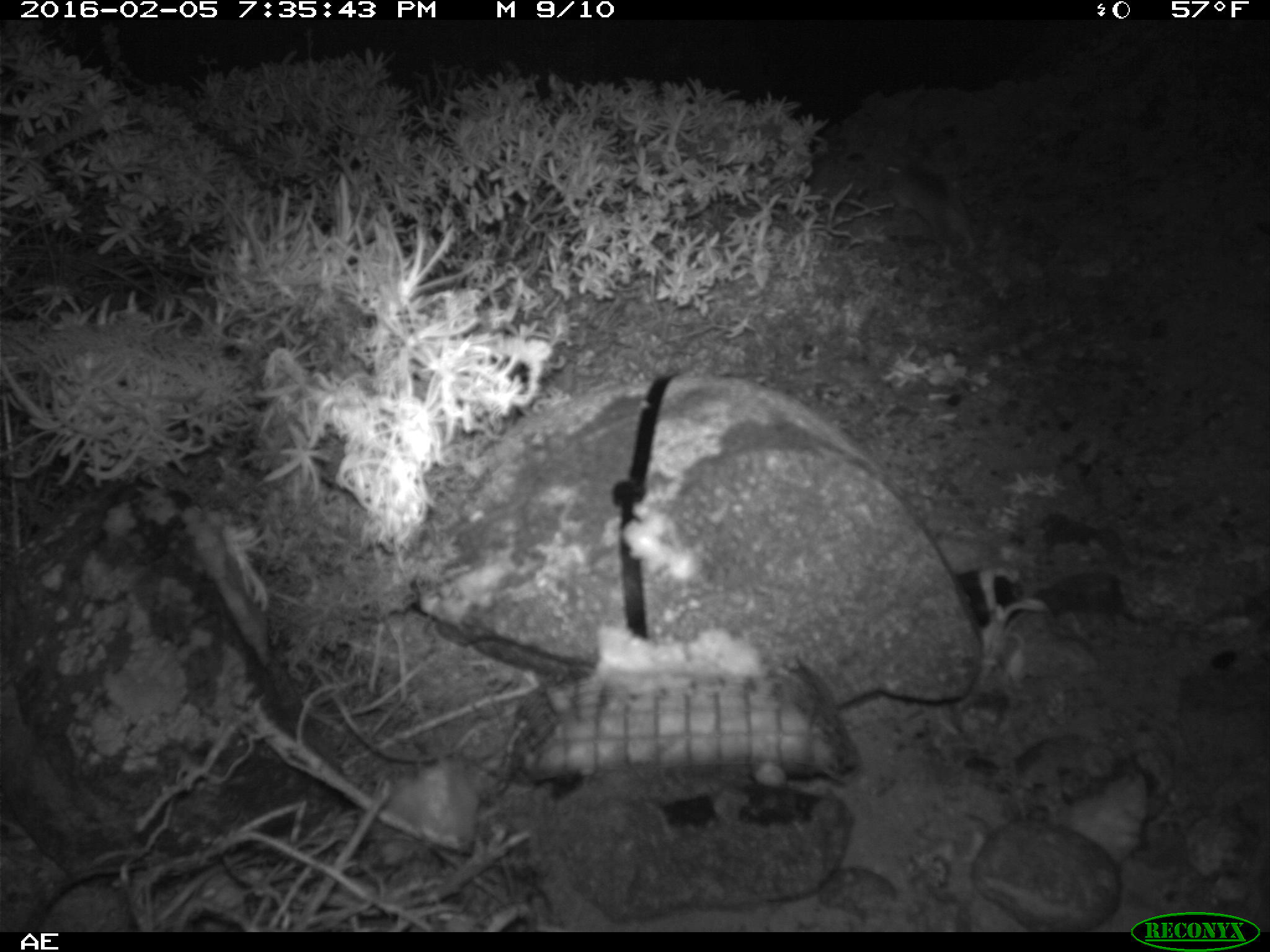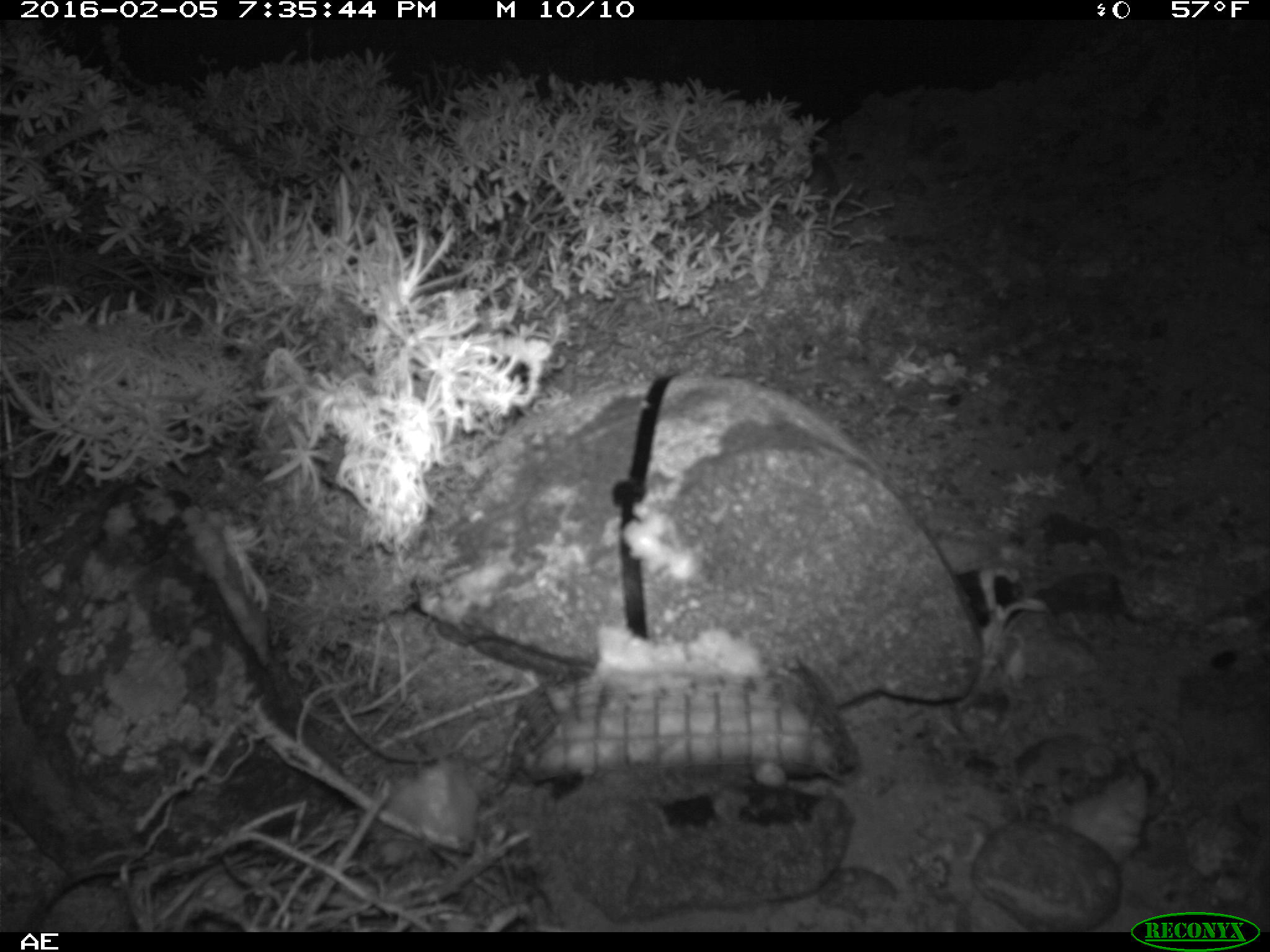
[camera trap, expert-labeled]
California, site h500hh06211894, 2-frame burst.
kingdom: Animalia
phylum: Chordata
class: Mammalia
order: Rodentia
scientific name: Rodentia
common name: rodent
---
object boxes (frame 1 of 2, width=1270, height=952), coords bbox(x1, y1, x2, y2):
rodent: bbox(881, 160, 979, 257)